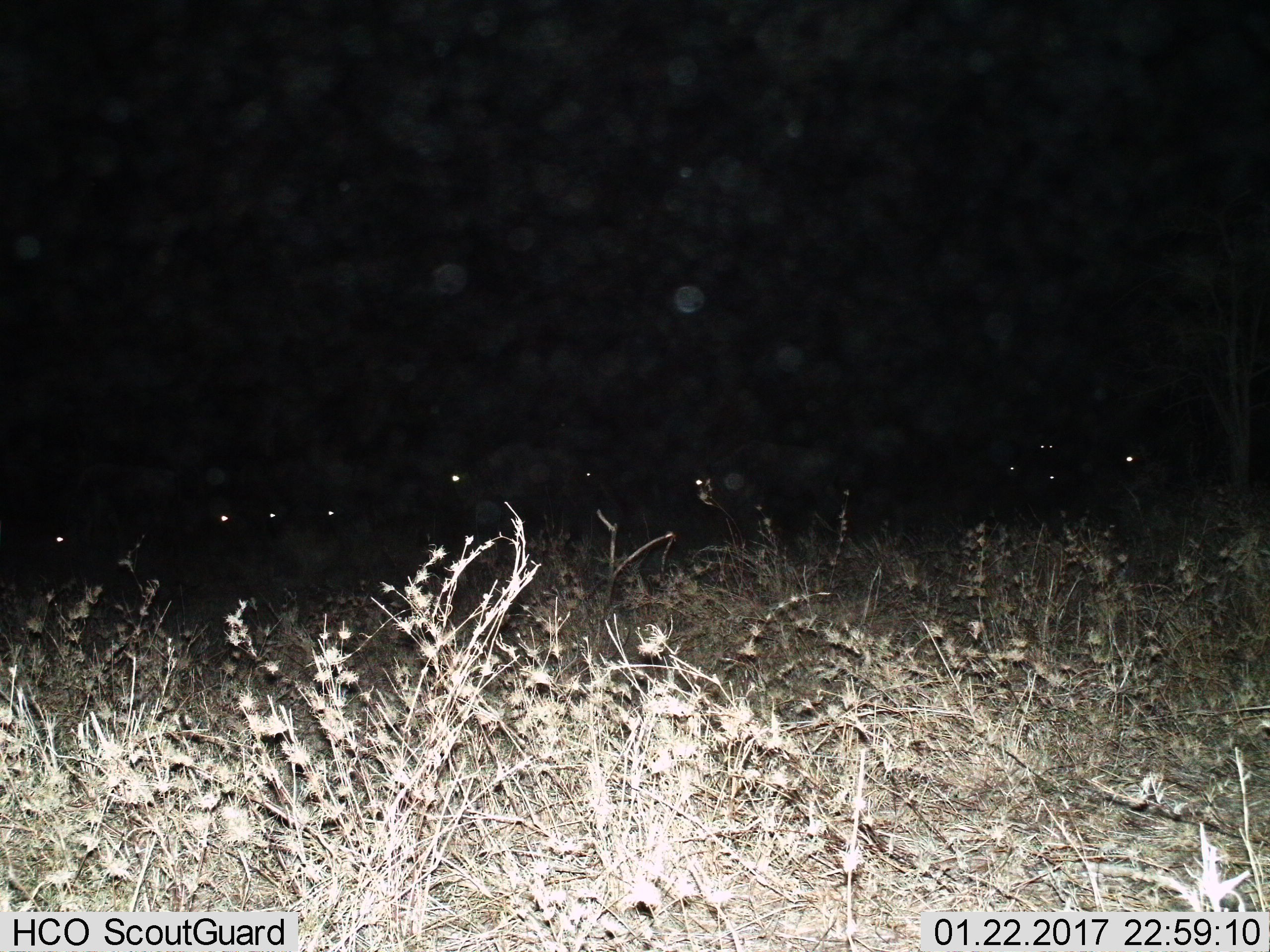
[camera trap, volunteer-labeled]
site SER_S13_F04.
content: unidentified animal